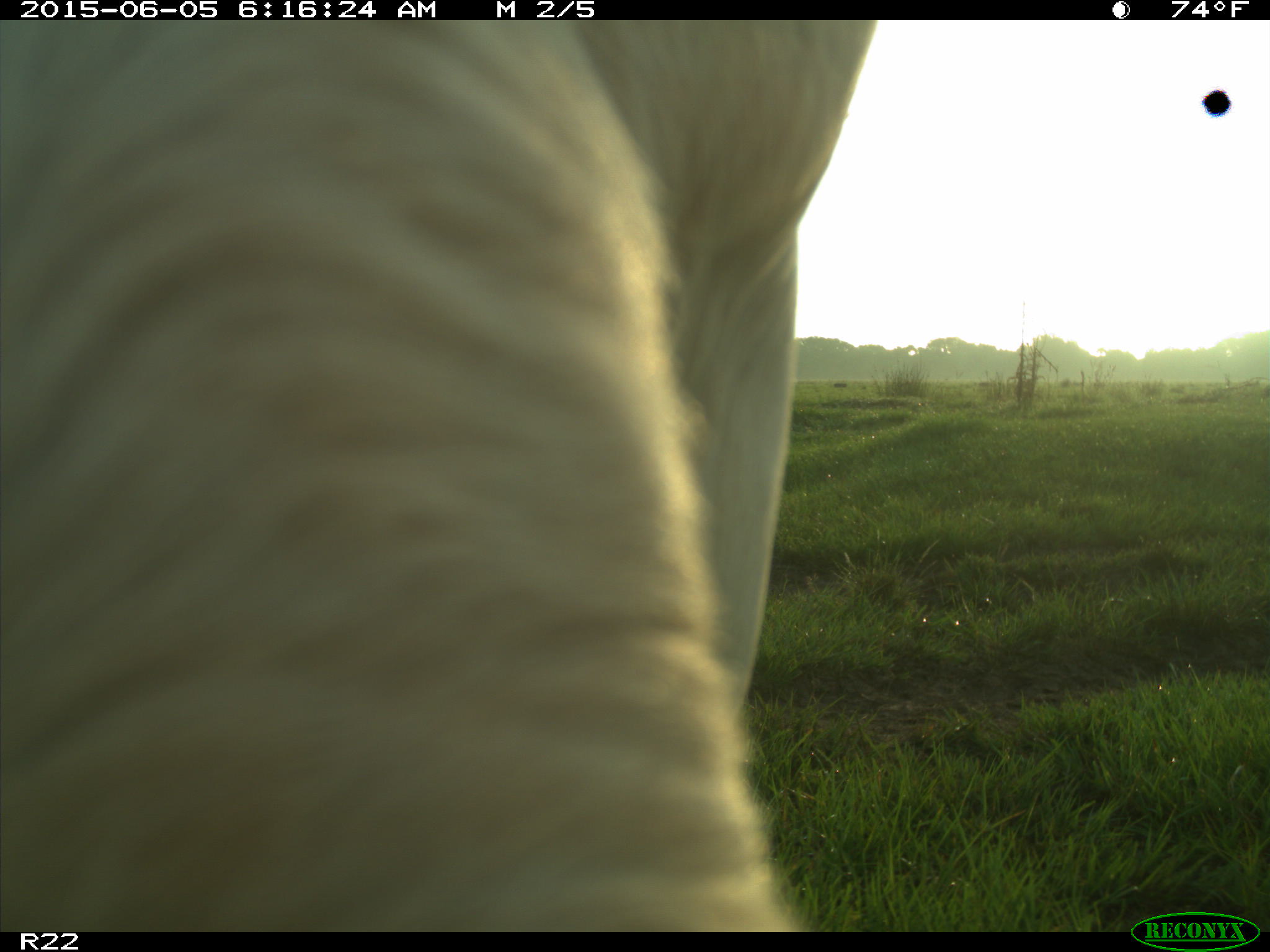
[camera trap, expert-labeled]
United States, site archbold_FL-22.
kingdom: Animalia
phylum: Chordata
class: Mammalia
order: Artiodactyla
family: Bovidae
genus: Bos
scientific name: Bos taurus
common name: domestic cow